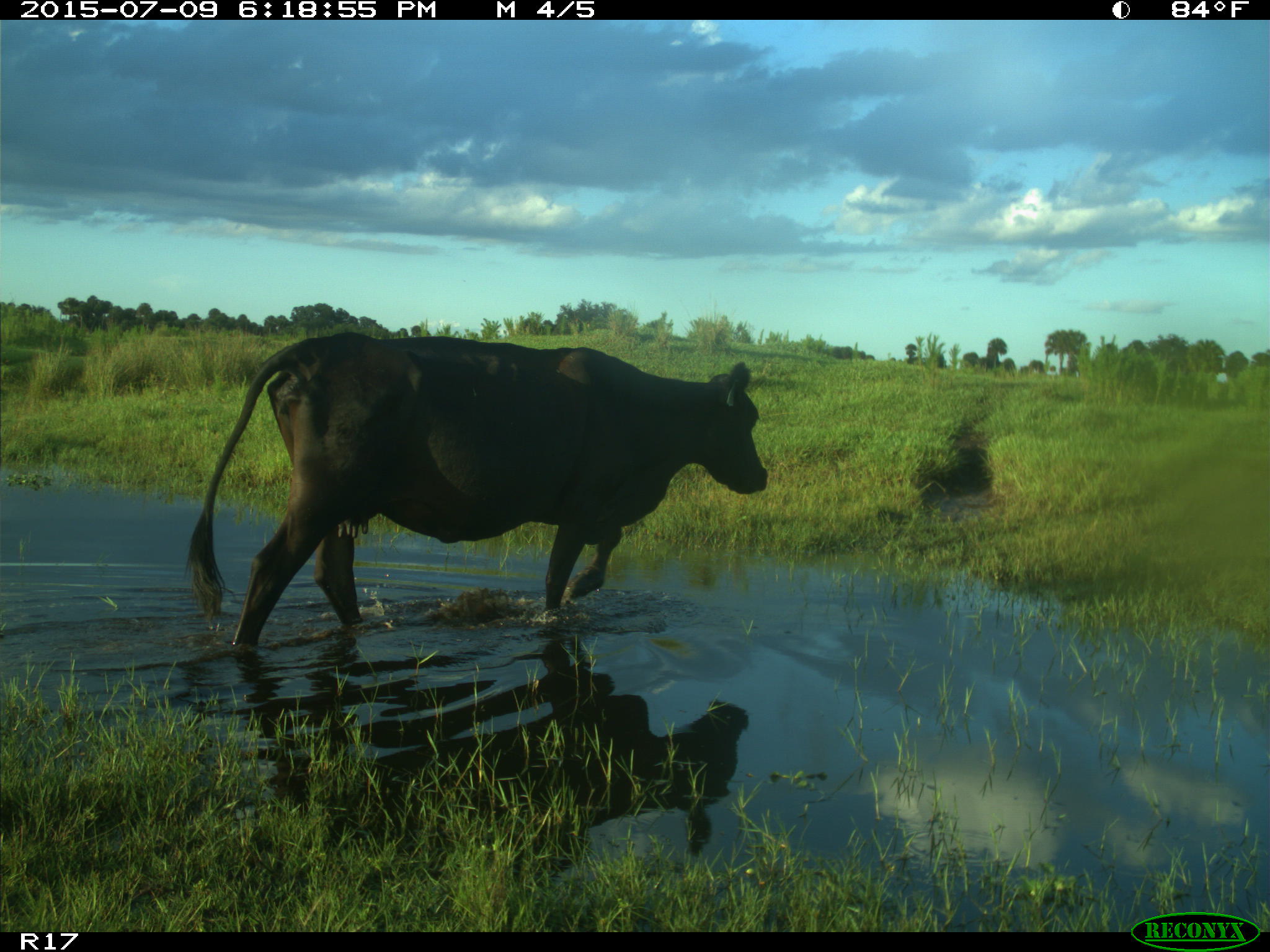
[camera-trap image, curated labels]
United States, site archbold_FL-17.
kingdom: Animalia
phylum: Chordata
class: Mammalia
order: Artiodactyla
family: Bovidae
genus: Bos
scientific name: Bos taurus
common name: domestic cow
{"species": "Bos taurus (domestic cow)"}